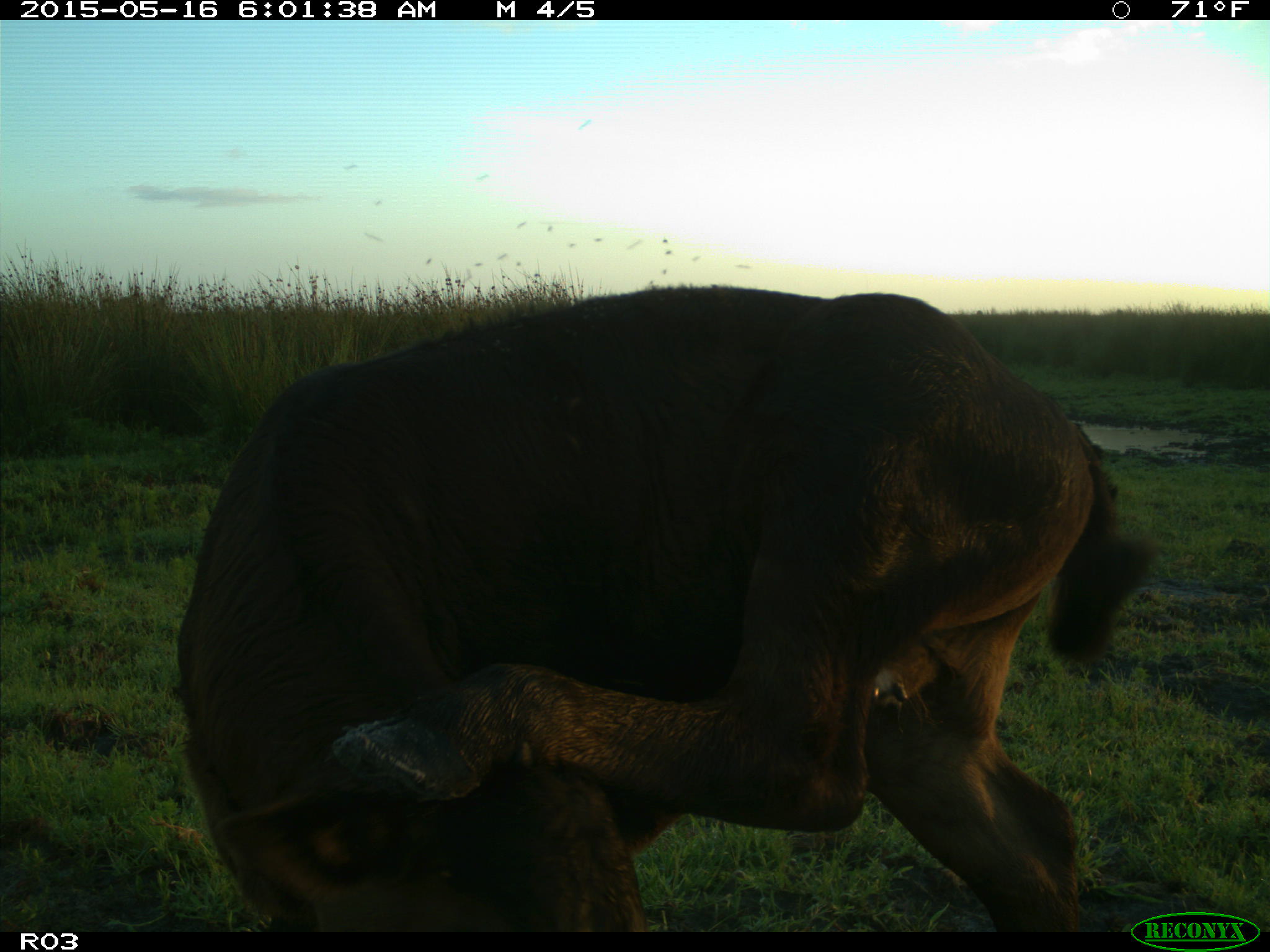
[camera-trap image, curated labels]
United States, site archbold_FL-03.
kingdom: Animalia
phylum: Chordata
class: Mammalia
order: Artiodactyla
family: Bovidae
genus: Bos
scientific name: Bos taurus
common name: domestic cow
Bos taurus (domestic cow).